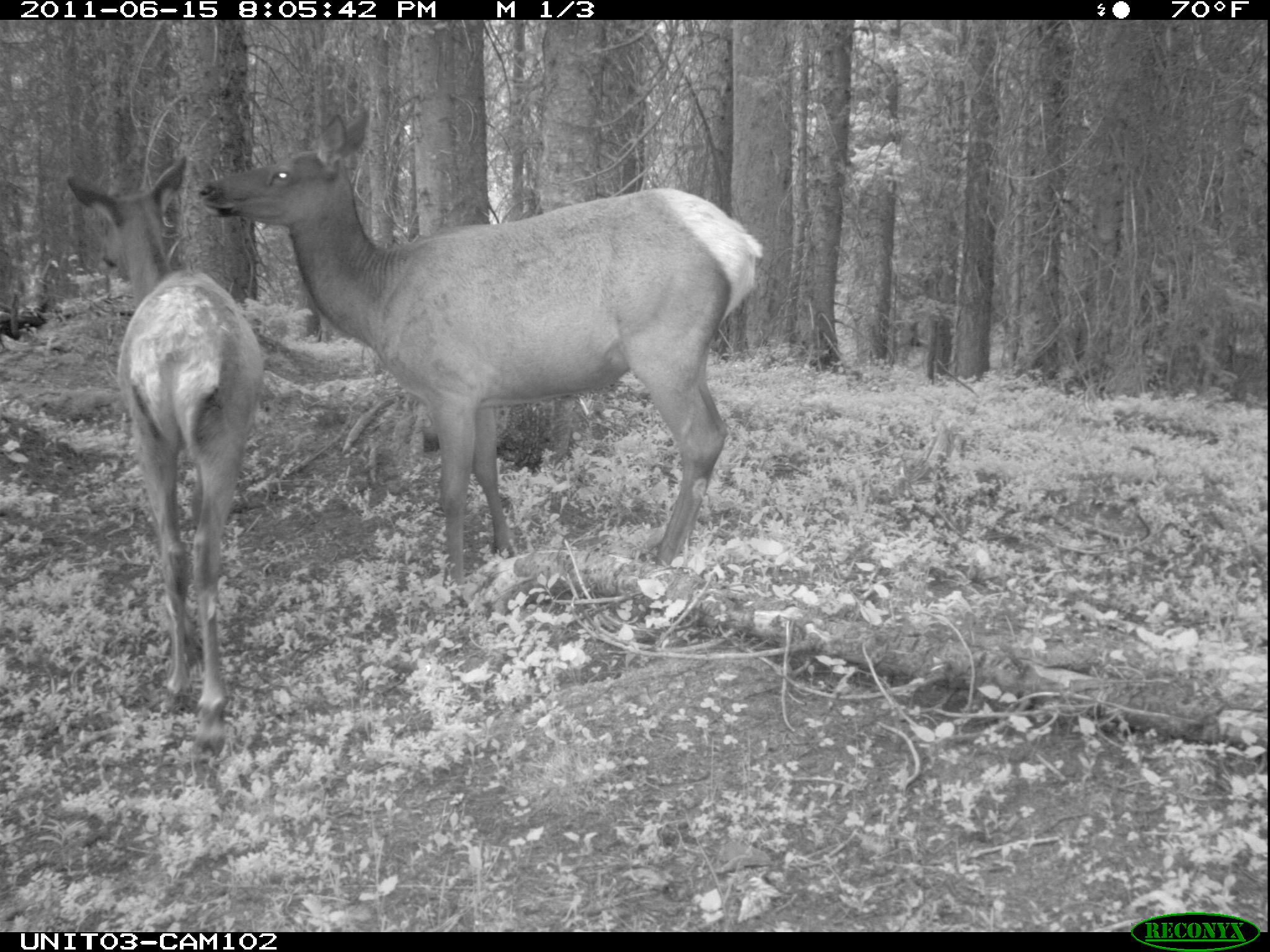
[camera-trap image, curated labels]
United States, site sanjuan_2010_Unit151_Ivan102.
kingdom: Animalia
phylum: Chordata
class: Mammalia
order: Artiodactyla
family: Cervidae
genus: Cervus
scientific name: Cervus elaphus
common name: red deer